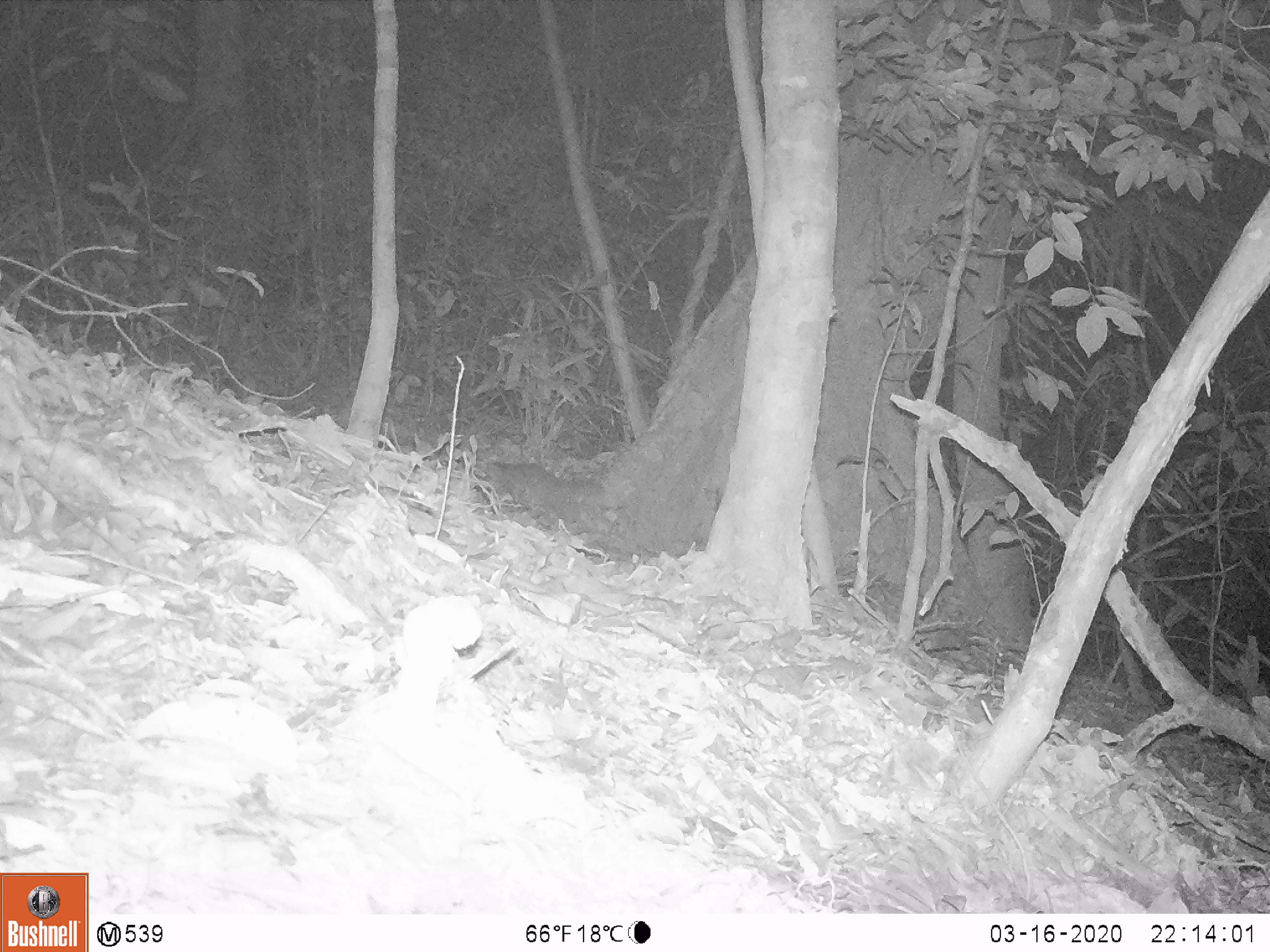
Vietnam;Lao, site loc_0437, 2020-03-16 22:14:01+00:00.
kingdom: Animalia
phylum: Chordata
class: Mammalia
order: Carnivora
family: Mustelidae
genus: Melogale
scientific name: Melogale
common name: ferret badger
Ferret badger (Melogale). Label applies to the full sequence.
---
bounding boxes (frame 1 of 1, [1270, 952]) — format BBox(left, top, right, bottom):
ferret badger: BBox(485, 462, 603, 515)